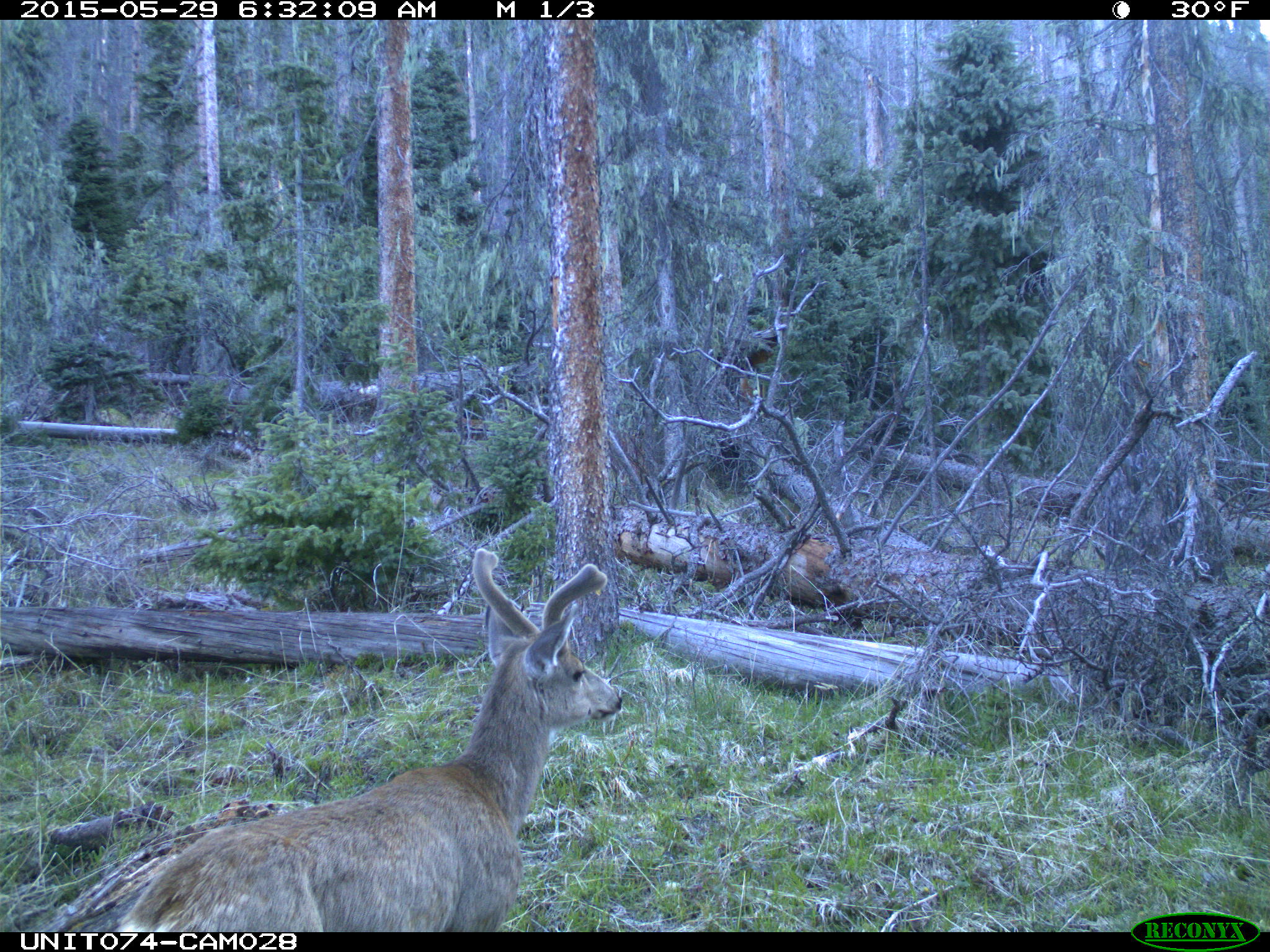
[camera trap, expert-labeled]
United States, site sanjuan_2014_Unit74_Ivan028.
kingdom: Animalia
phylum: Chordata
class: Mammalia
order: Artiodactyla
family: Cervidae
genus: Odocoileus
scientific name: Odocoileus hemionus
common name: mule deer